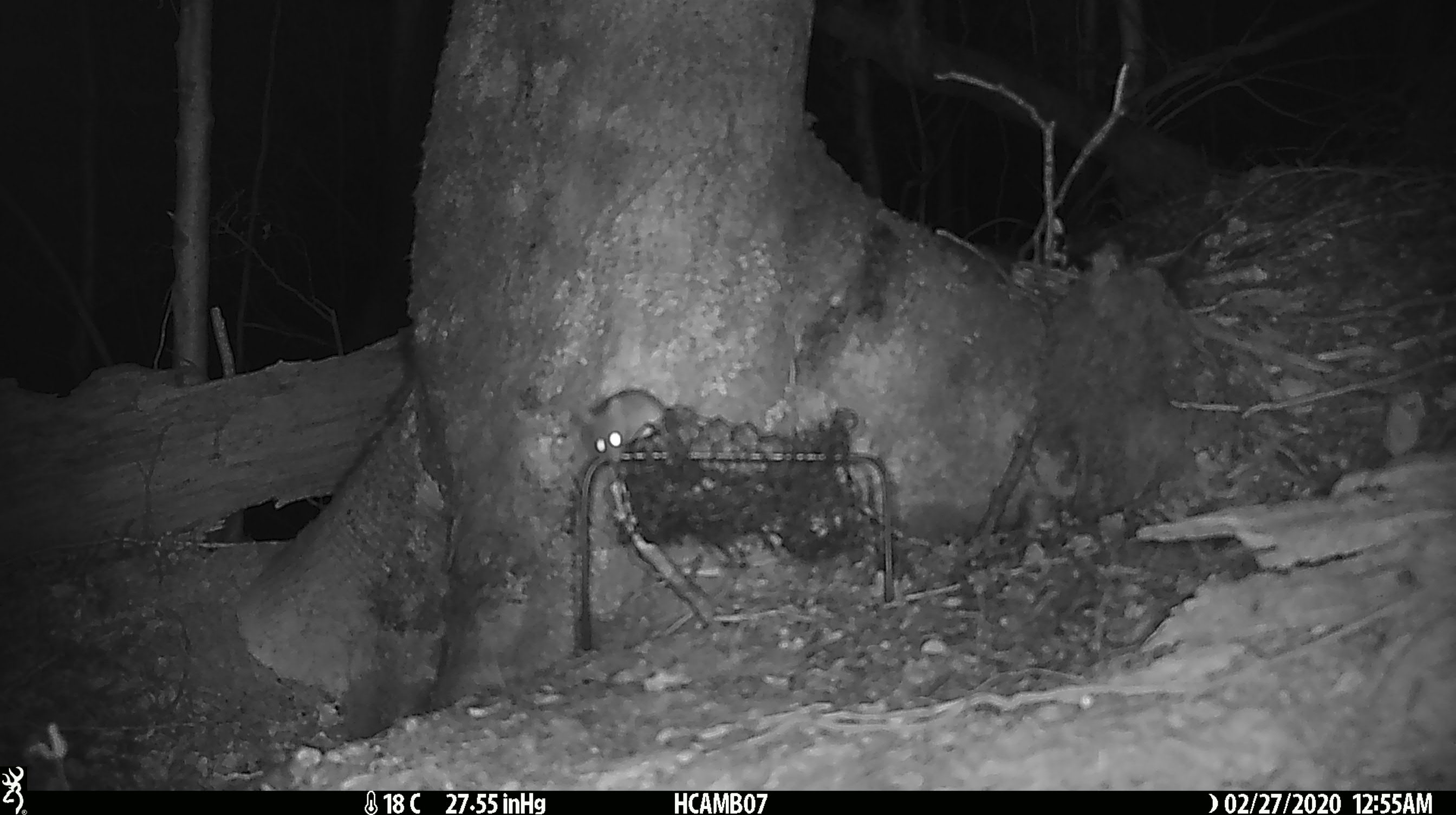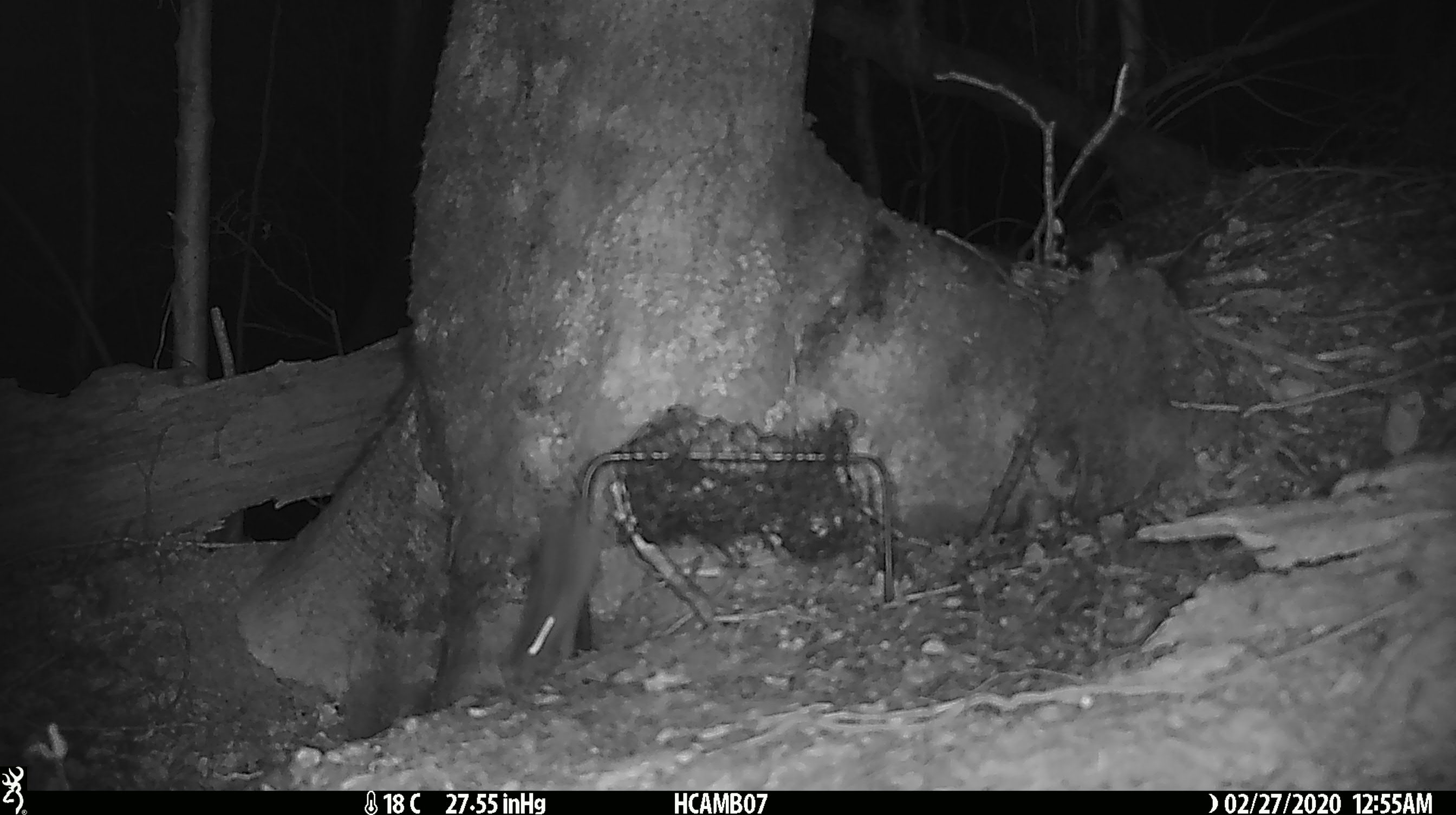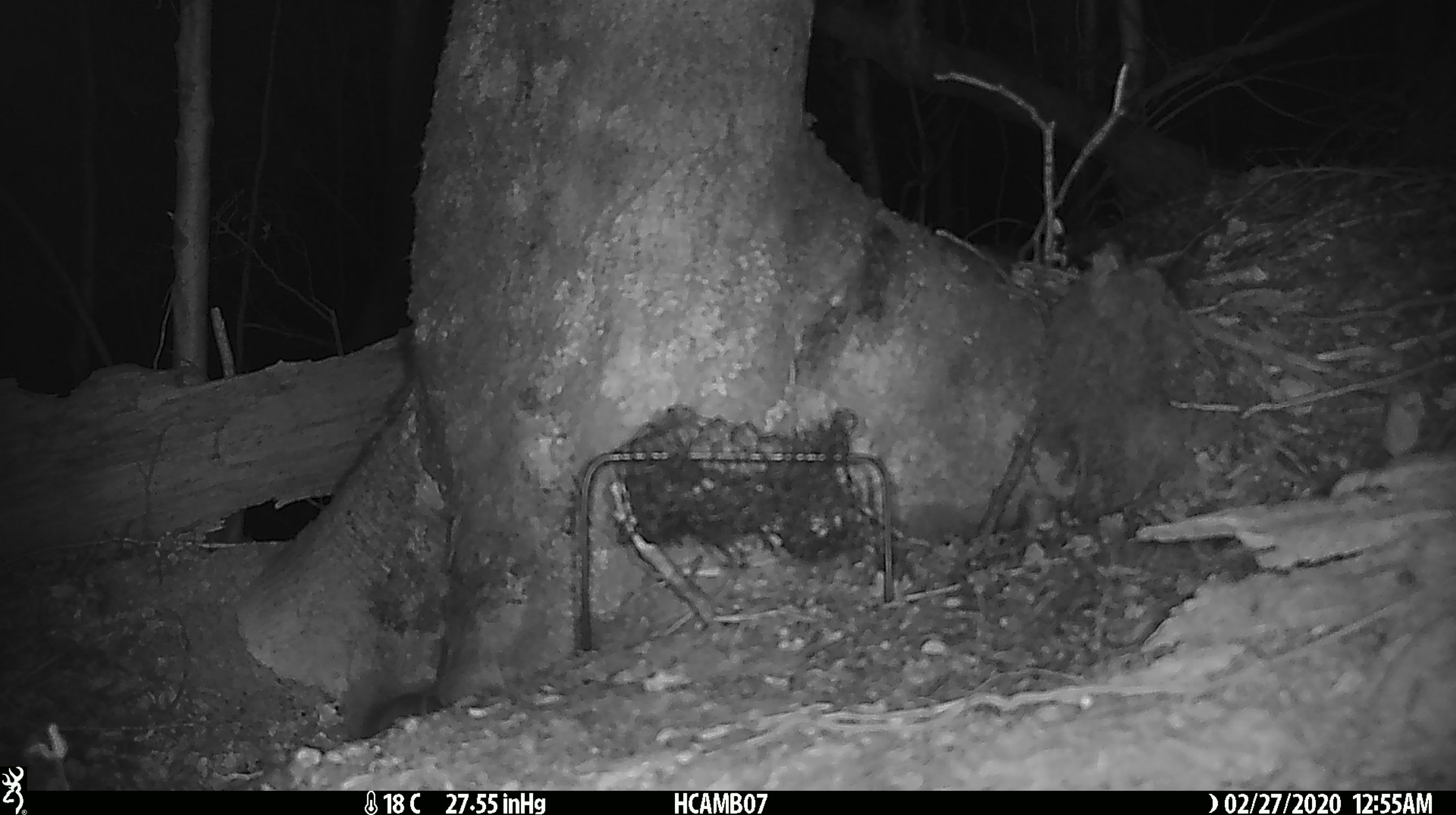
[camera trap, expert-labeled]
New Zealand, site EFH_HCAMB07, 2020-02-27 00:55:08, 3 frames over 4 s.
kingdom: Animalia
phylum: Chordata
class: Mammalia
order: Rodentia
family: Muridae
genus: Mus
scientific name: Mus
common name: mouse